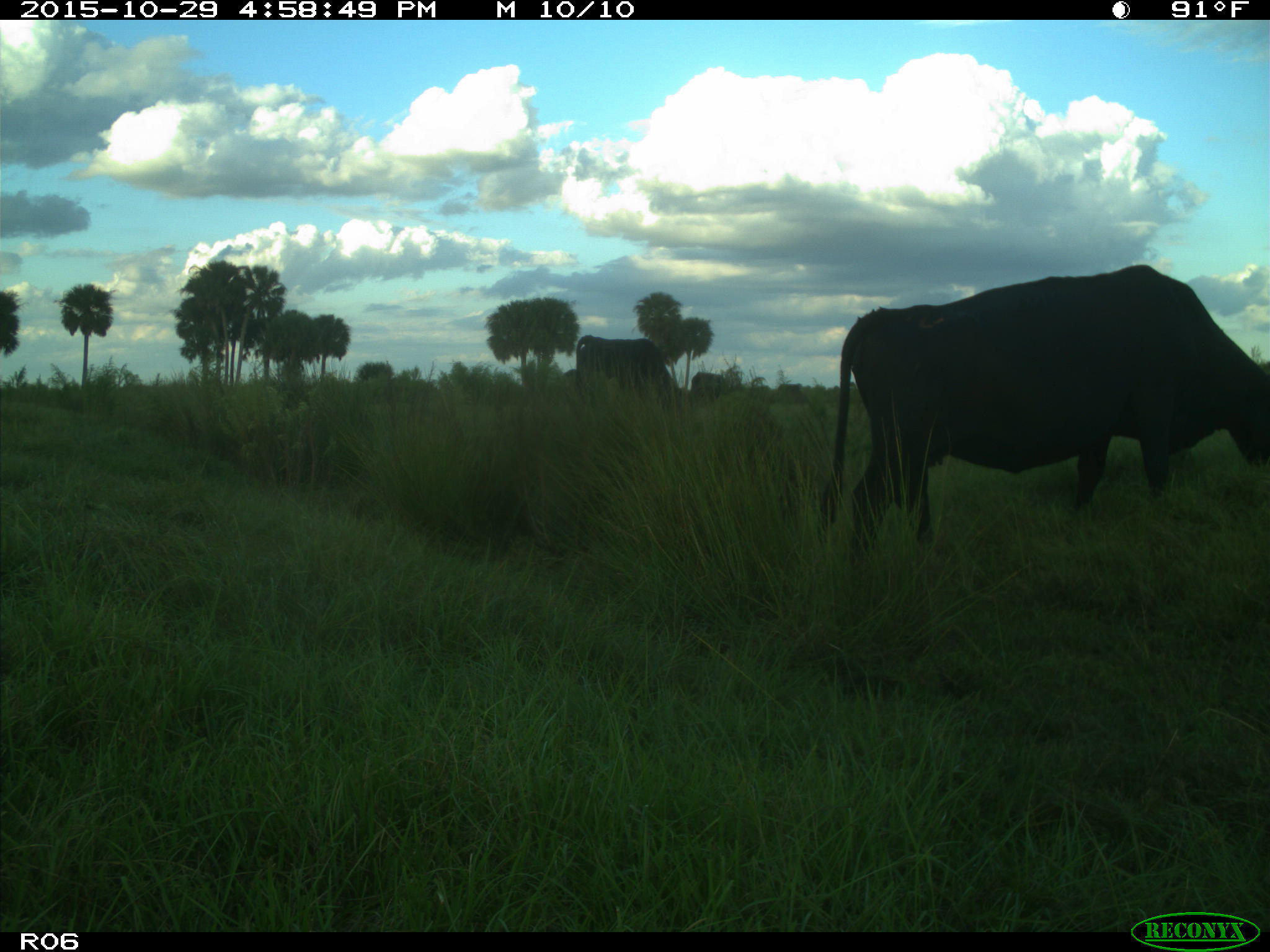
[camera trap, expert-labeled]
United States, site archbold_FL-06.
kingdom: Animalia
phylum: Chordata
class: Mammalia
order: Artiodactyla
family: Bovidae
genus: Bos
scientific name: Bos taurus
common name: domestic cow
Bos taurus (domestic cow).